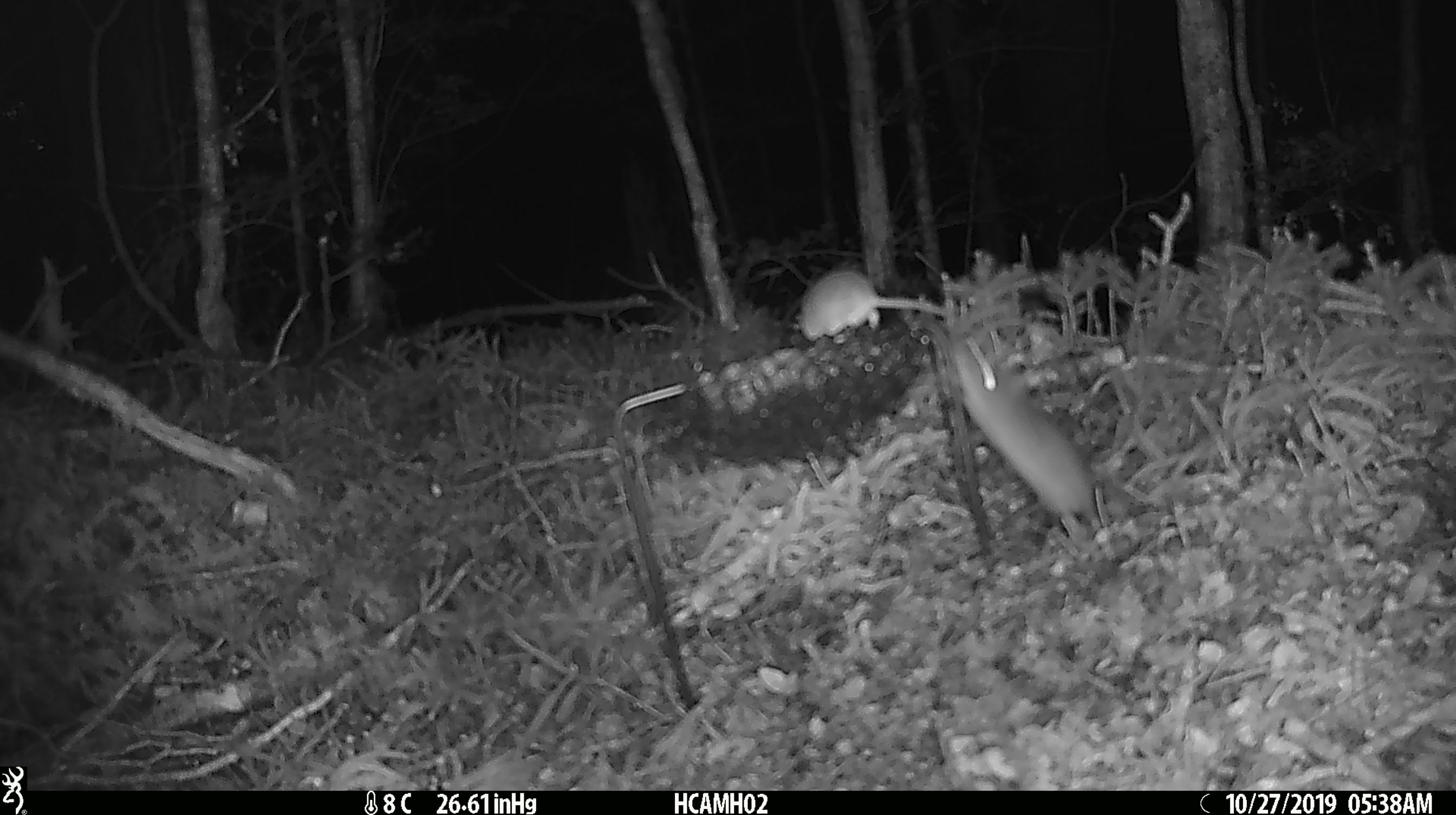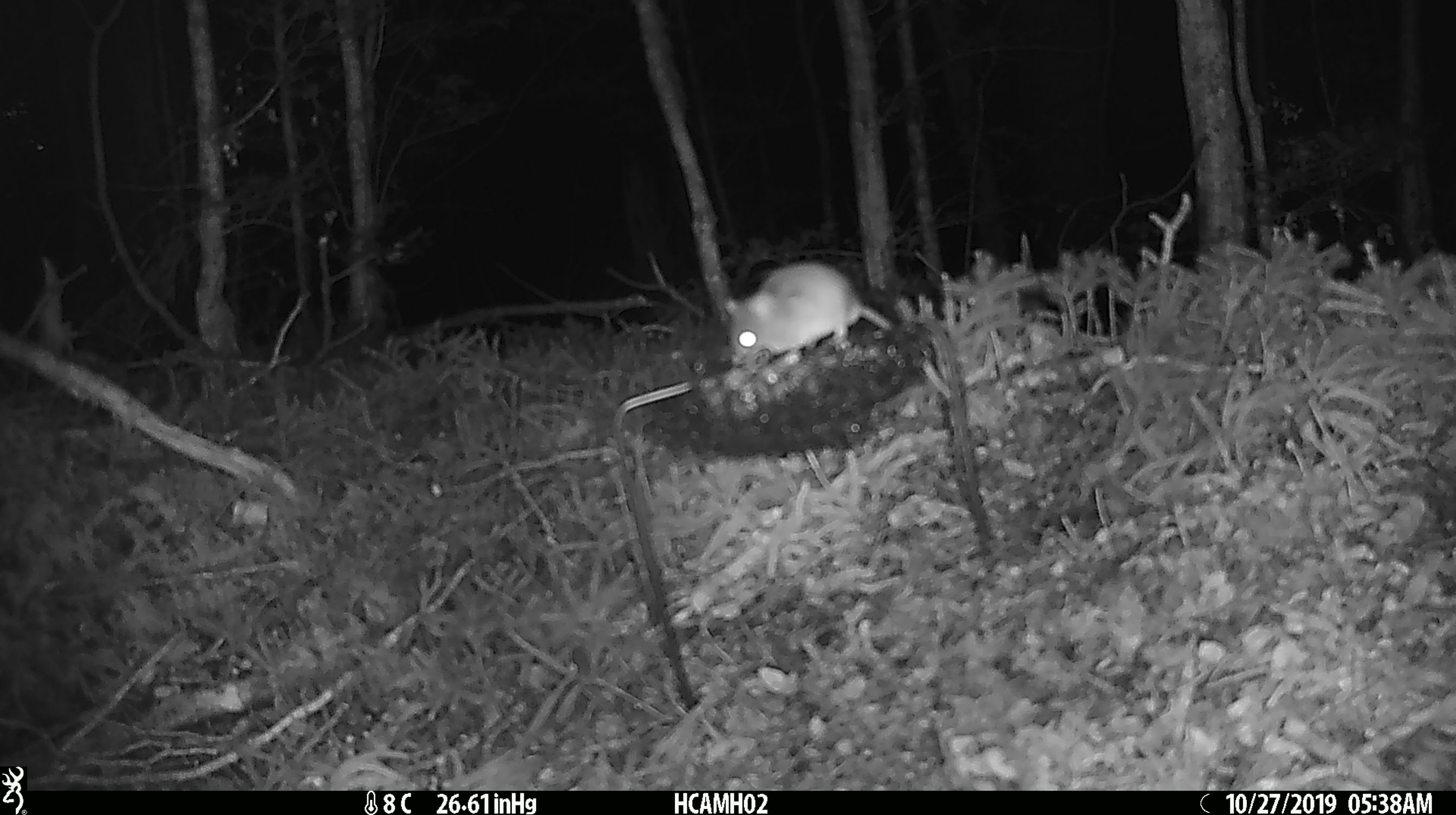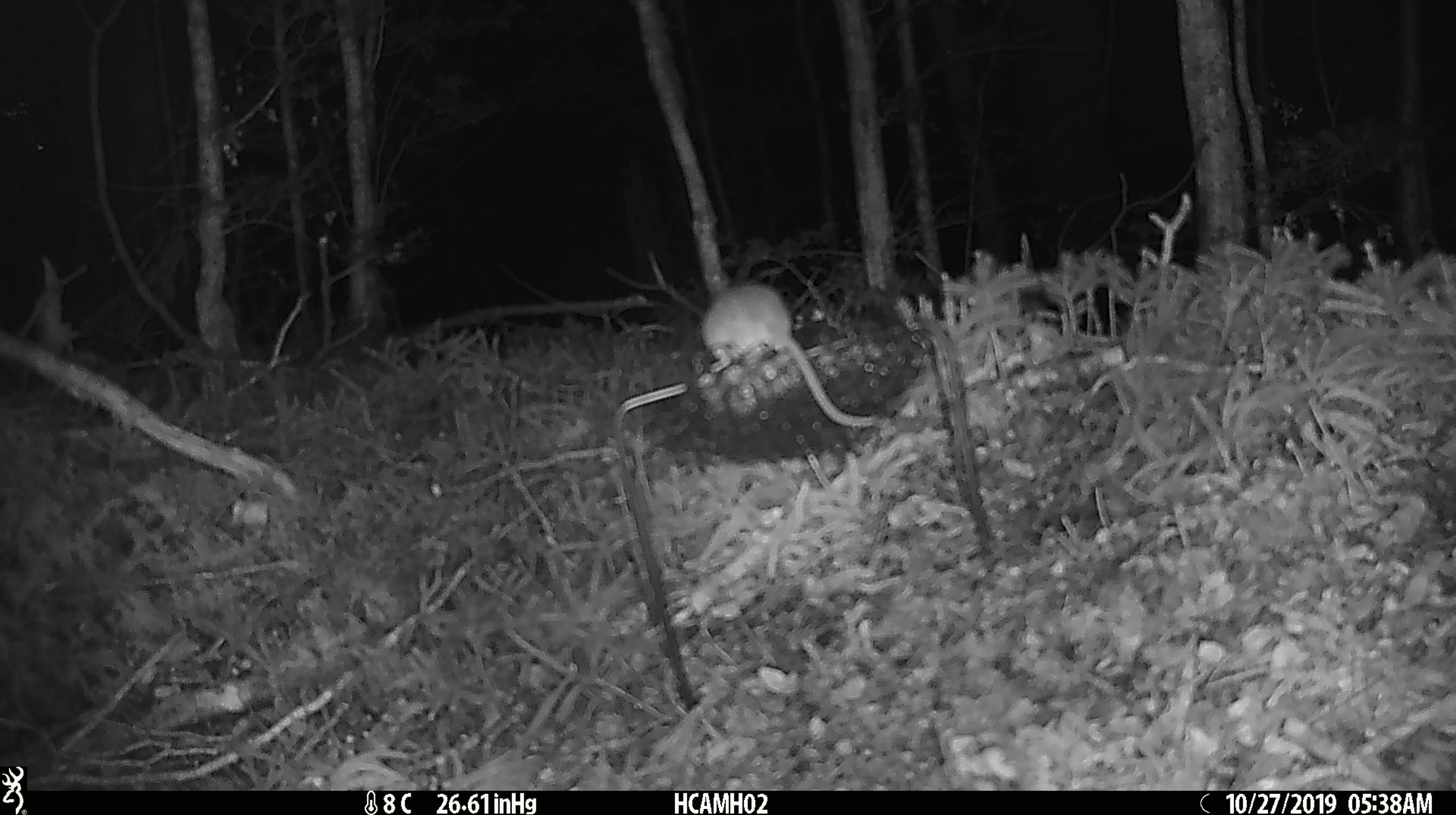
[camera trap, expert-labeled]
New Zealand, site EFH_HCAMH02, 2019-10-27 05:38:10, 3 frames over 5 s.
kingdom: Animalia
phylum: Chordata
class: Mammalia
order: Rodentia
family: Muridae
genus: Mus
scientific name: Mus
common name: mouse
Mouse (Mus).